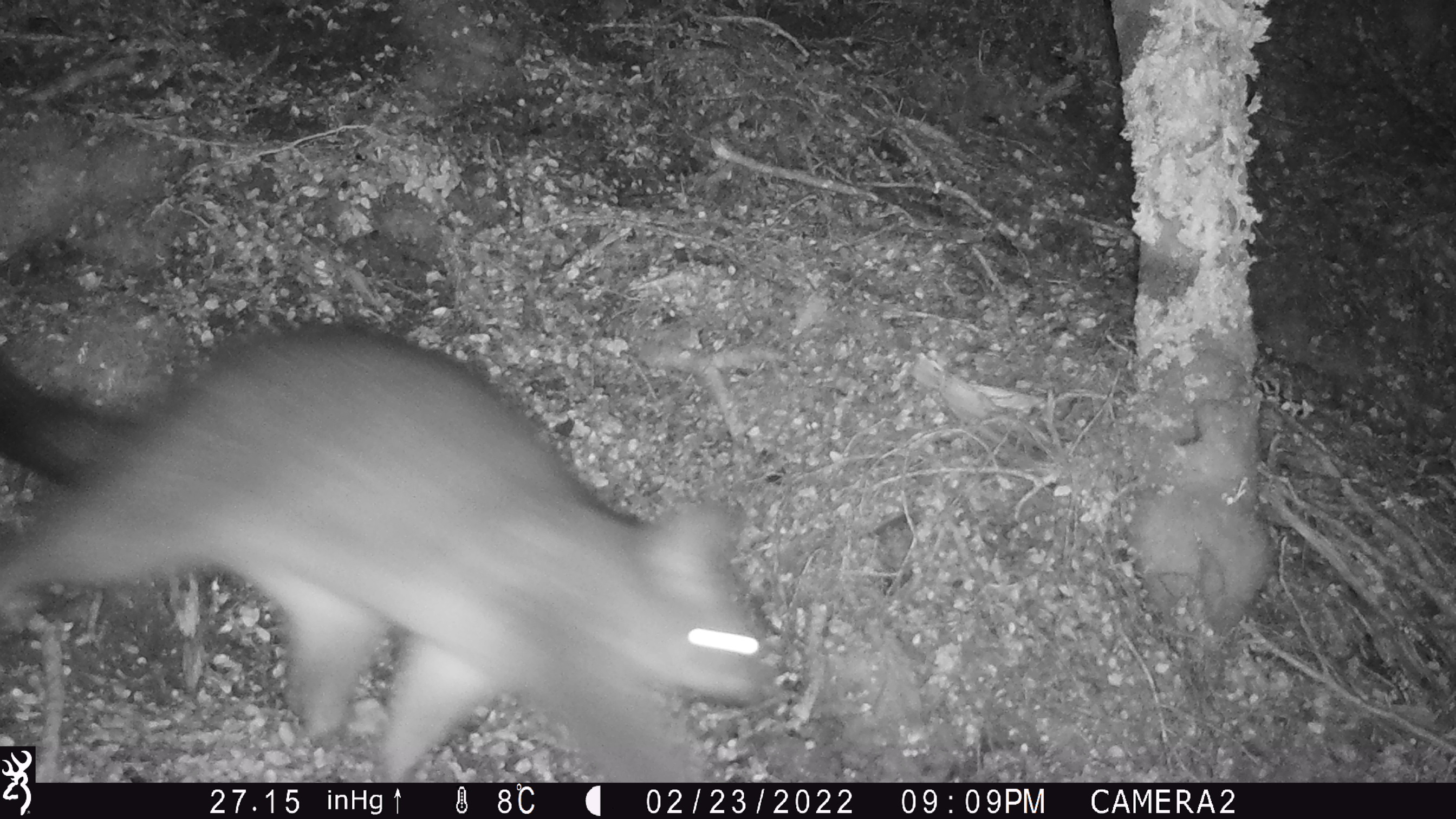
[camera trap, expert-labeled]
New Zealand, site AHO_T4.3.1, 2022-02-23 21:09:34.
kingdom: Animalia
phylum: Chordata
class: Mammalia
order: Diprotodontia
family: Phalangeridae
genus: Trichosurus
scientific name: Trichosurus vulpecula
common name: common brushtail possum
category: possum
Possum (common brushtail possum) (Trichosurus vulpecula).